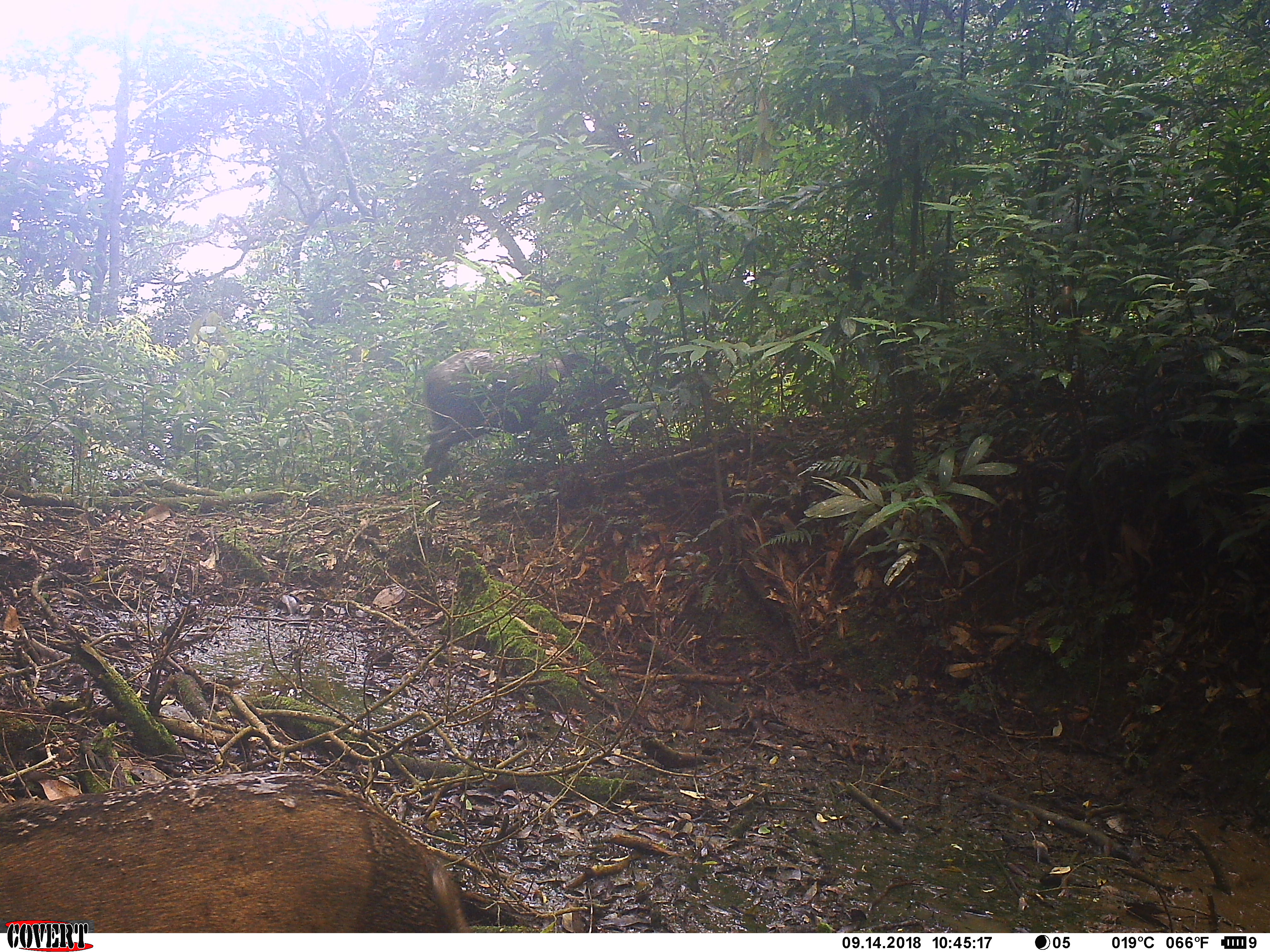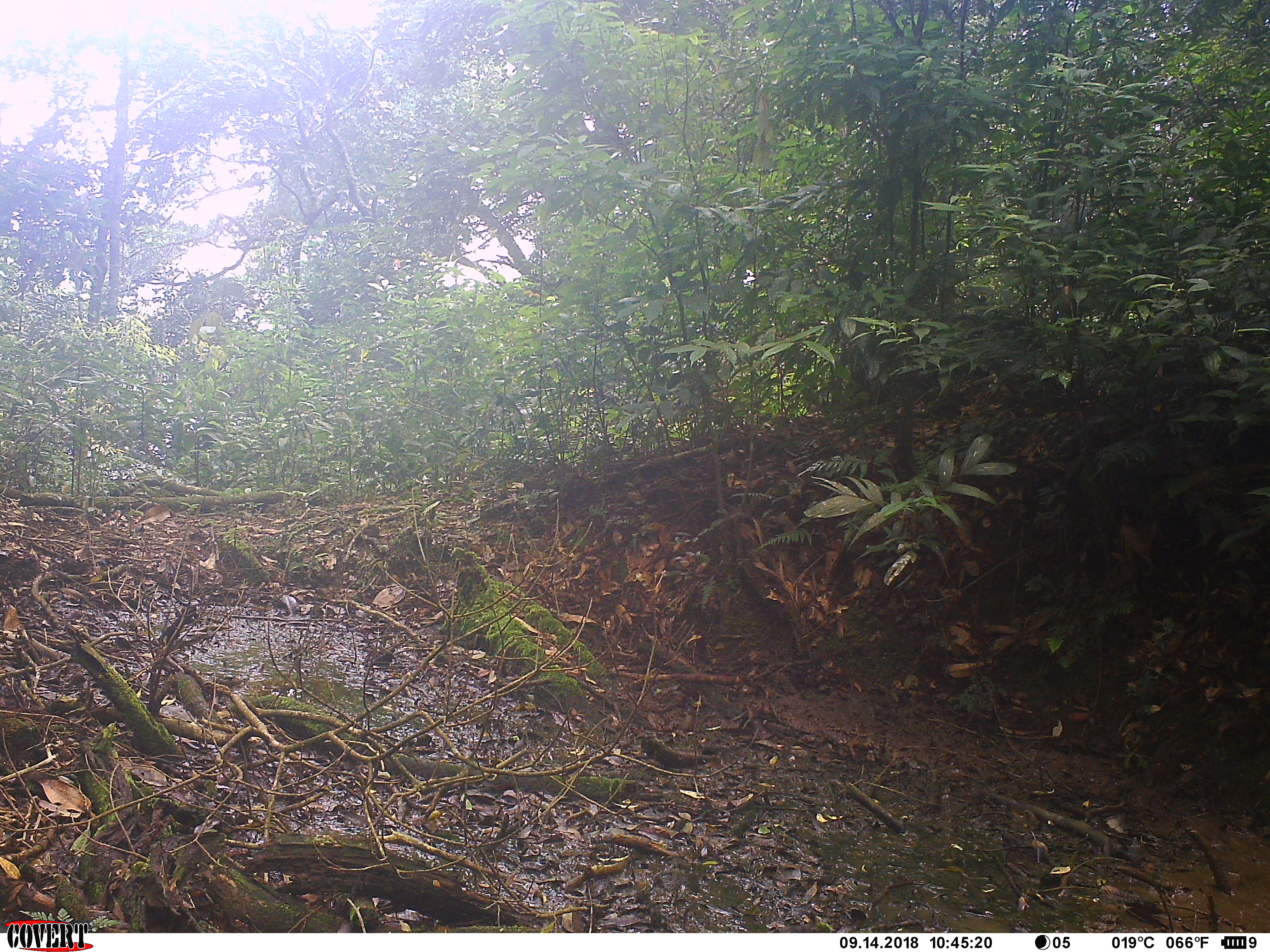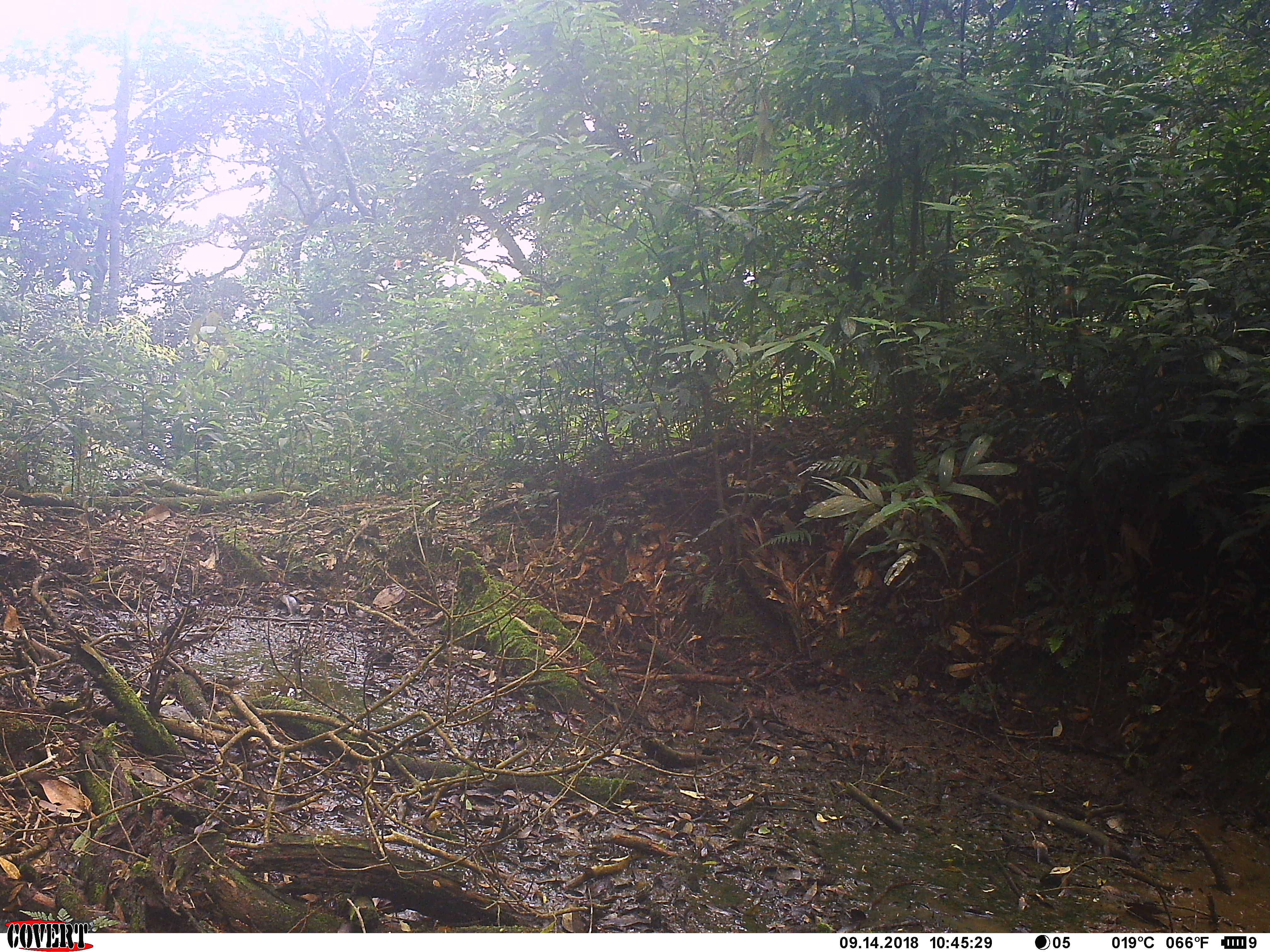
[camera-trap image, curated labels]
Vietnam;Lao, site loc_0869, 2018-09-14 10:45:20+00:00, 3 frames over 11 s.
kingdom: Animalia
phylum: Chordata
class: Mammalia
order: Artiodactyla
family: Suidae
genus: Sus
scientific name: Sus scrofa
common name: eurasian wild pig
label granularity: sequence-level